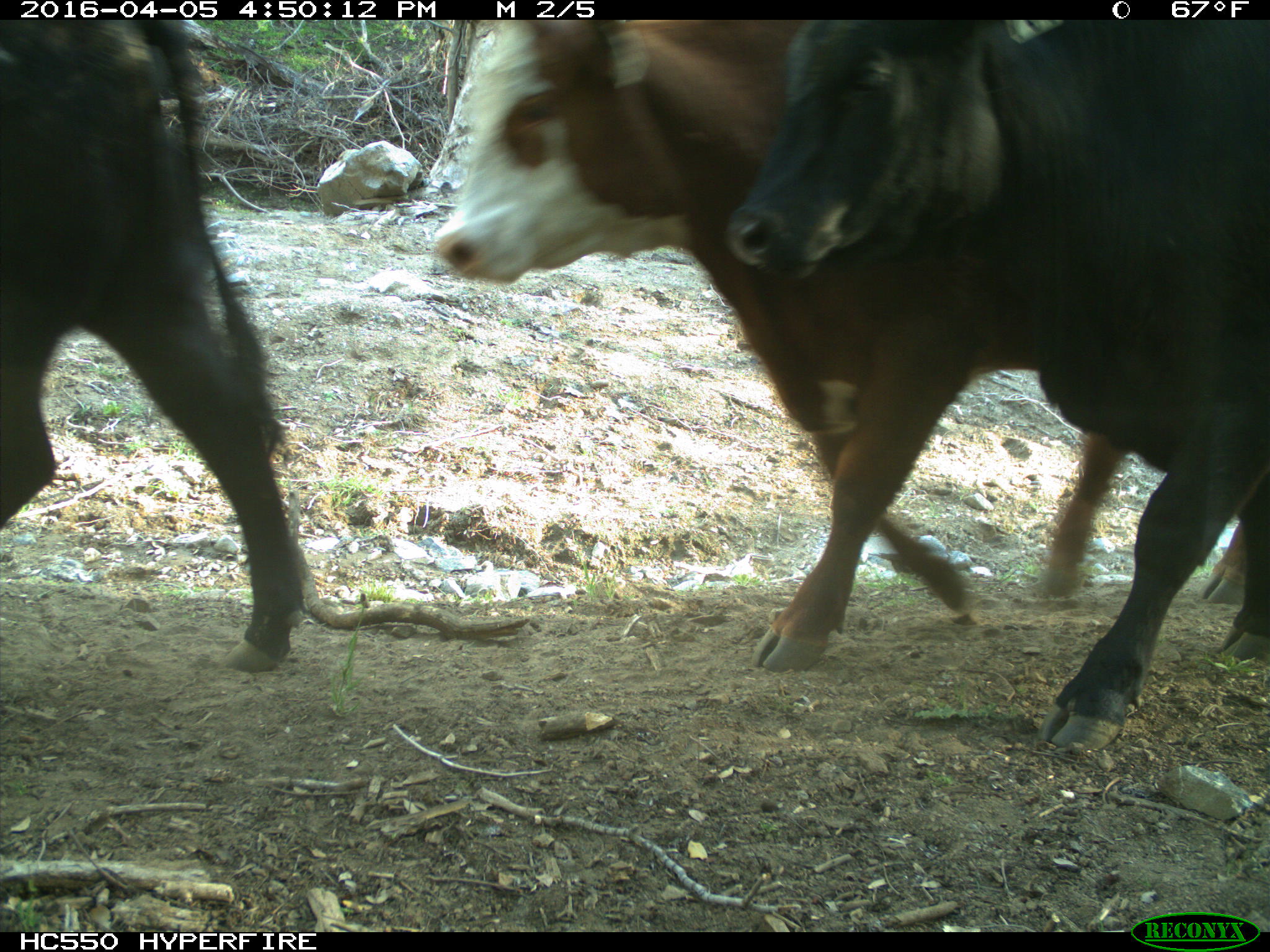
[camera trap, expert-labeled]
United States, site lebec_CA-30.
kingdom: Animalia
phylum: Chordata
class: Mammalia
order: Artiodactyla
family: Bovidae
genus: Bos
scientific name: Bos taurus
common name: domestic cow